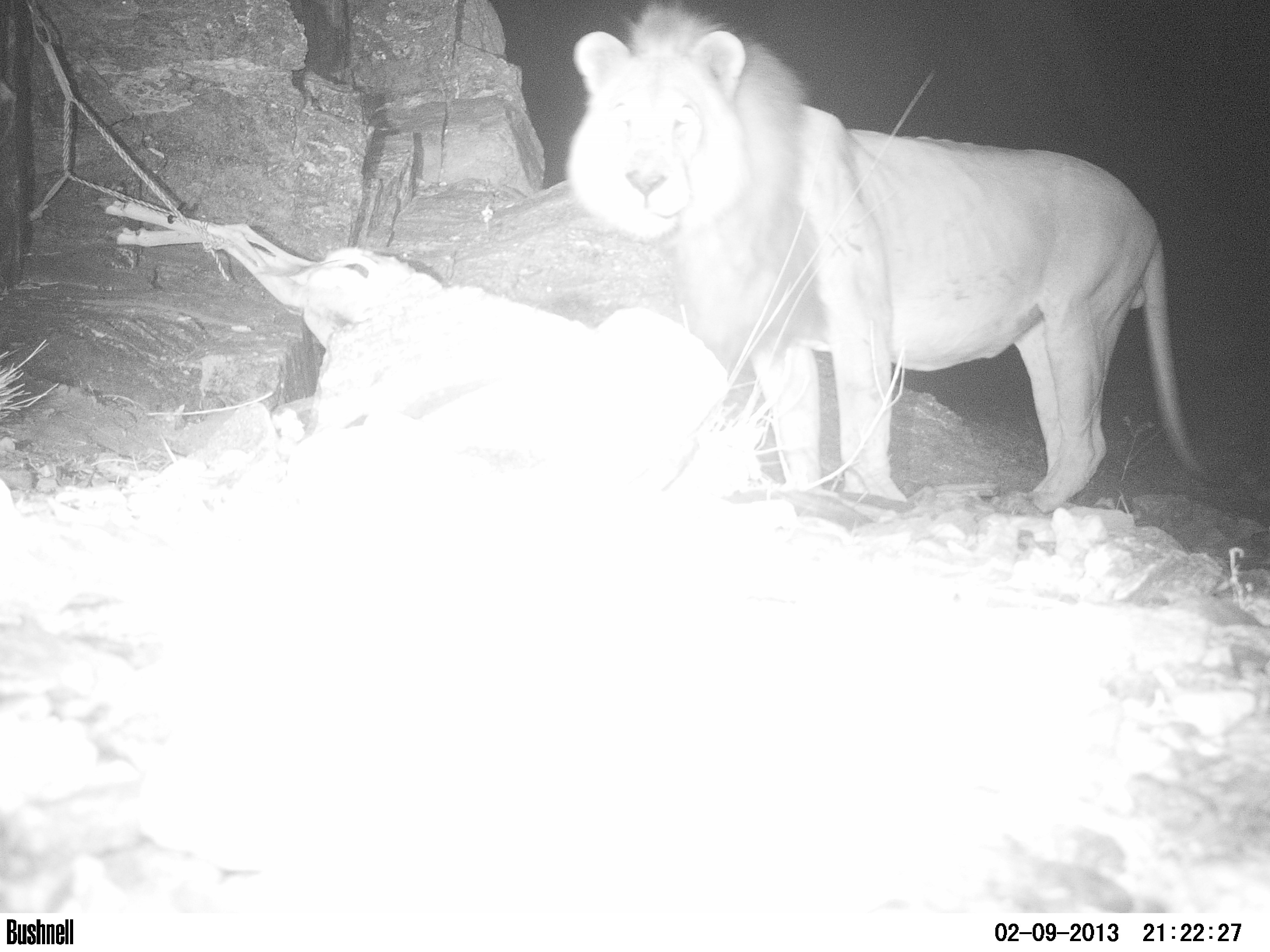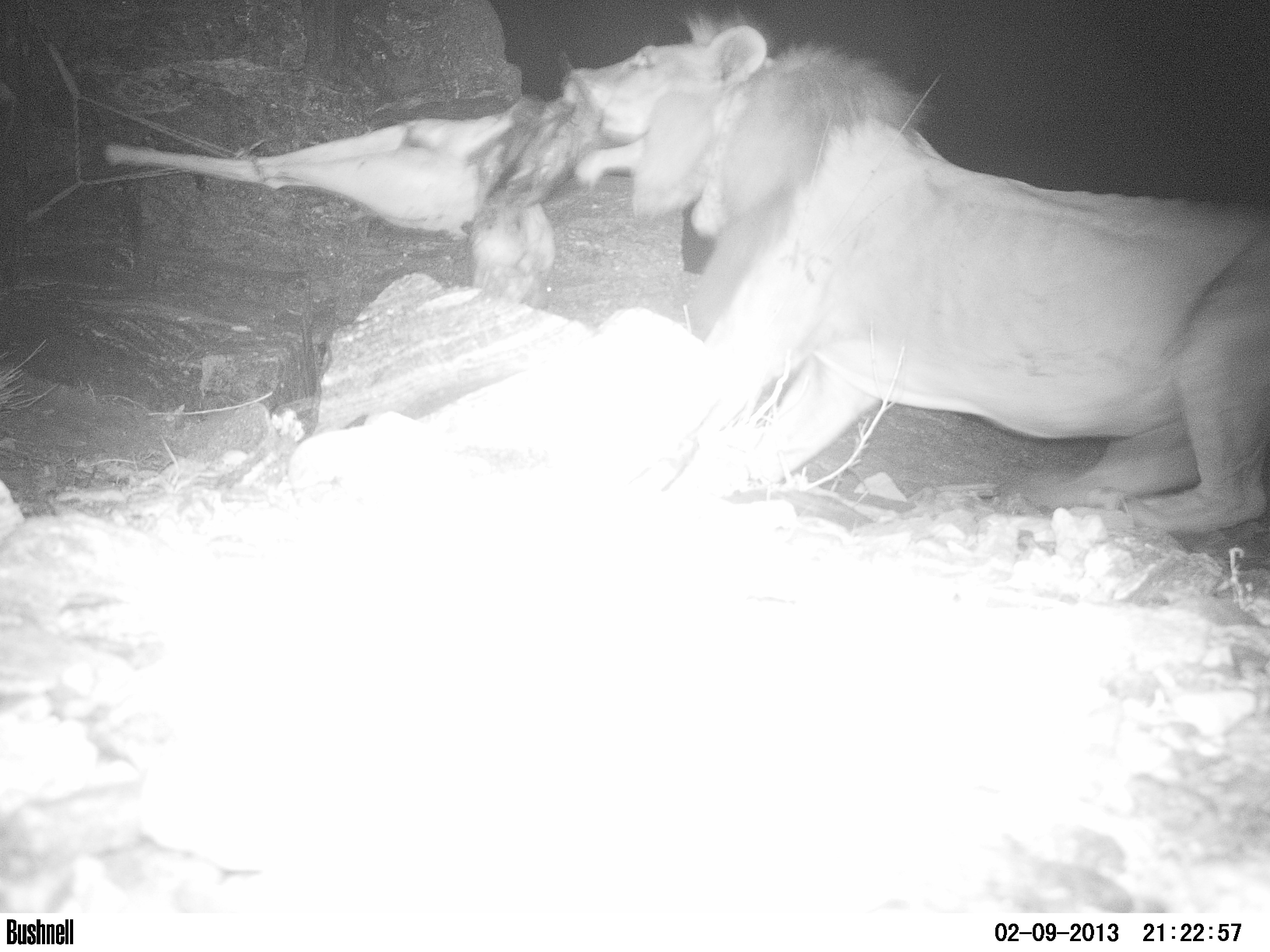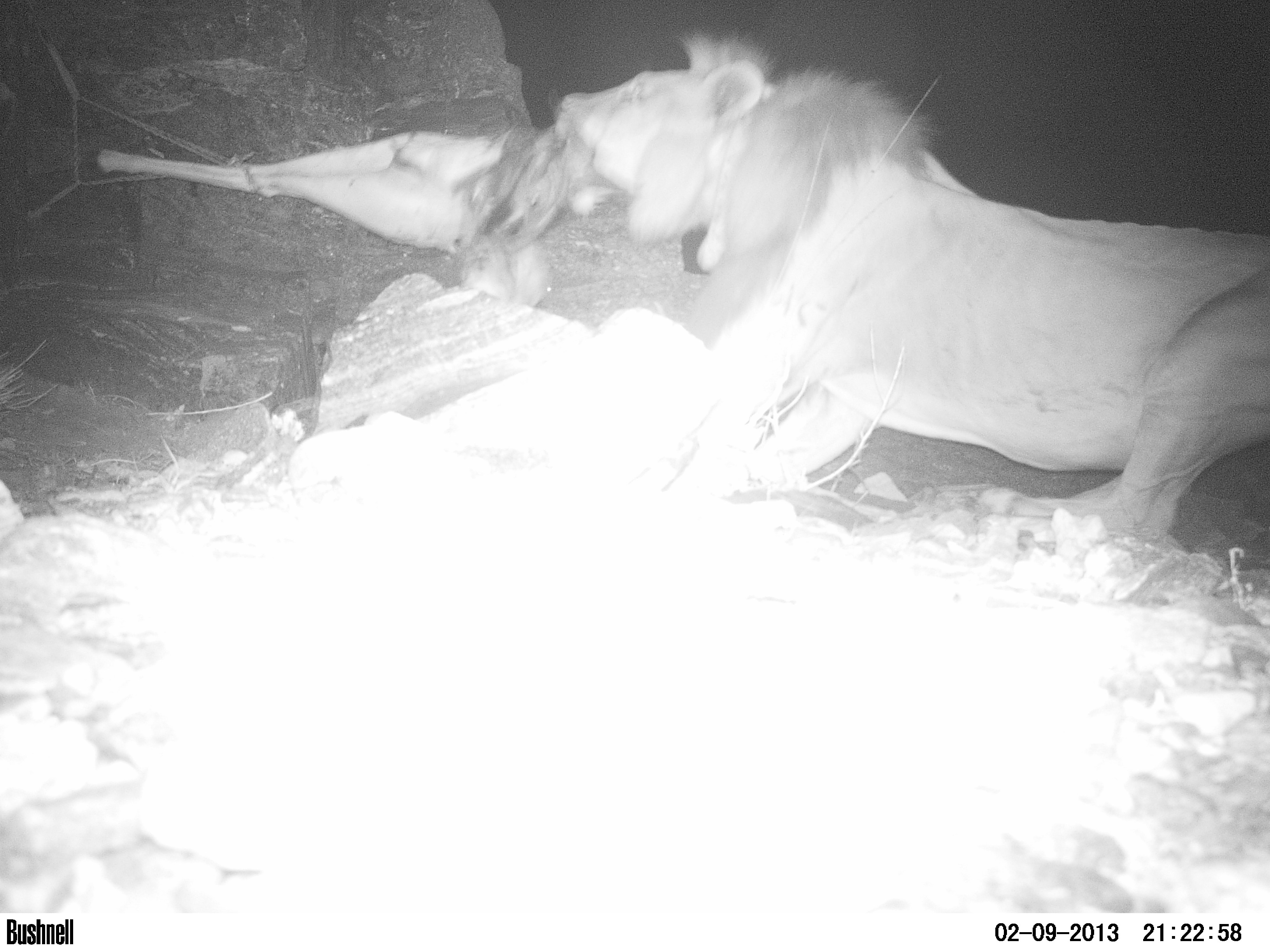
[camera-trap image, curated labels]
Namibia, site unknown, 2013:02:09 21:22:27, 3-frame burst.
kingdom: Animalia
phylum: Chordata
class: Mammalia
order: Carnivora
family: Felidae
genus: Panthera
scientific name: Panthera leo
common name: lion